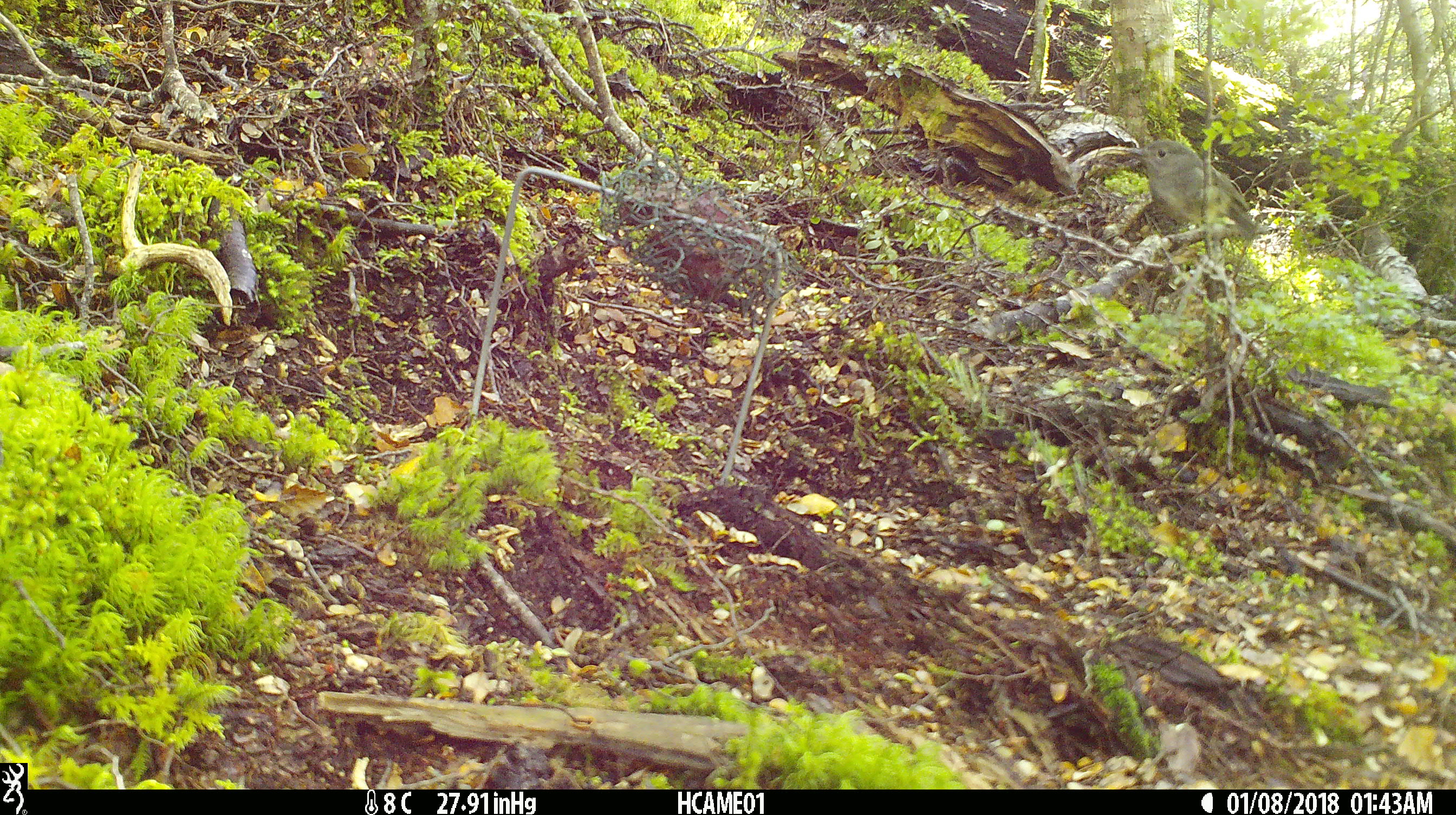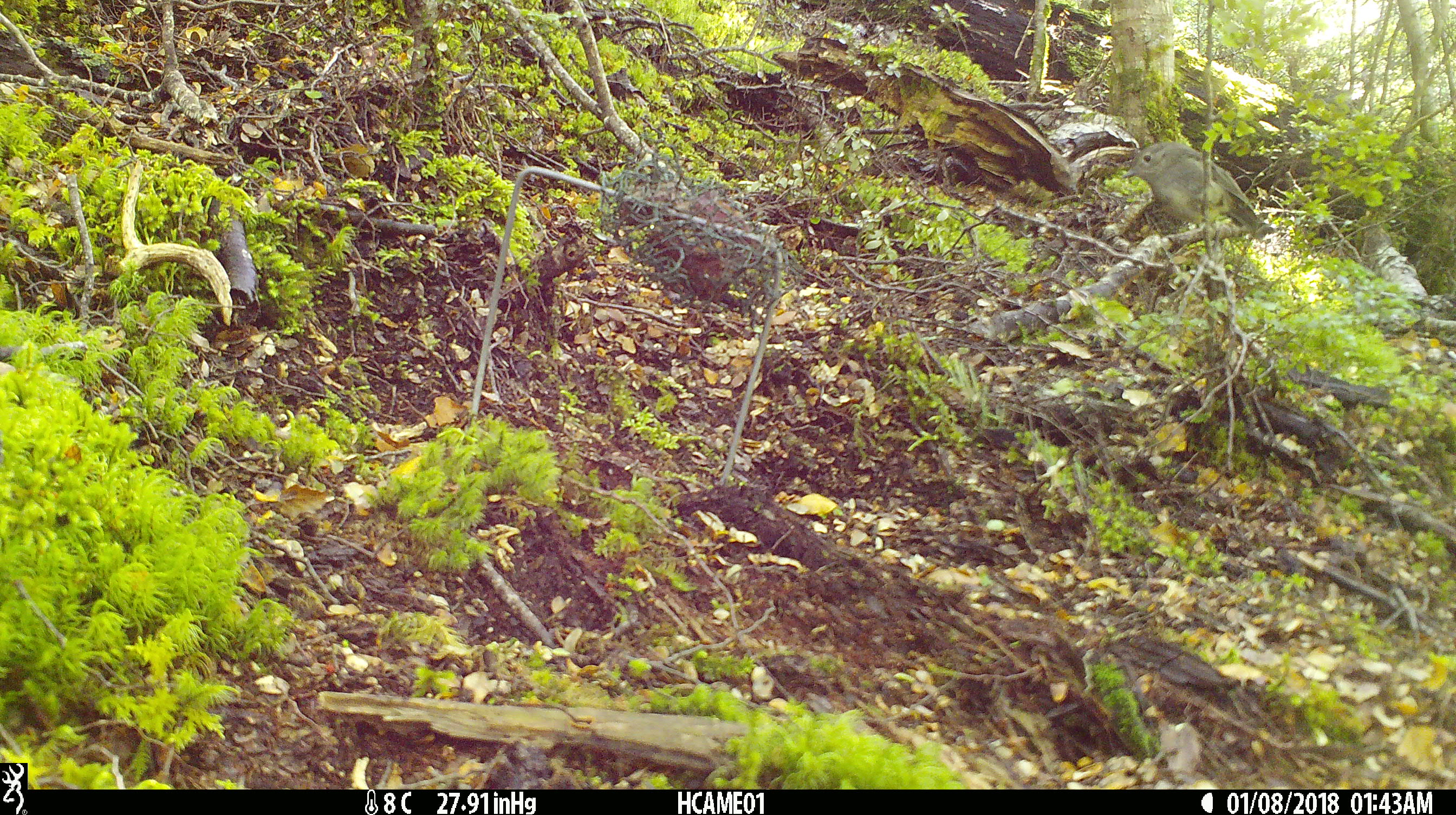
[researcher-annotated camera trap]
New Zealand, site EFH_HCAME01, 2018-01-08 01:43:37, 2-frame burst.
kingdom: Animalia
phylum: Chordata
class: Aves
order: Passeriformes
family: Petroicidae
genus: Petroica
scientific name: Petroica australis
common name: new zealand robin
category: robin